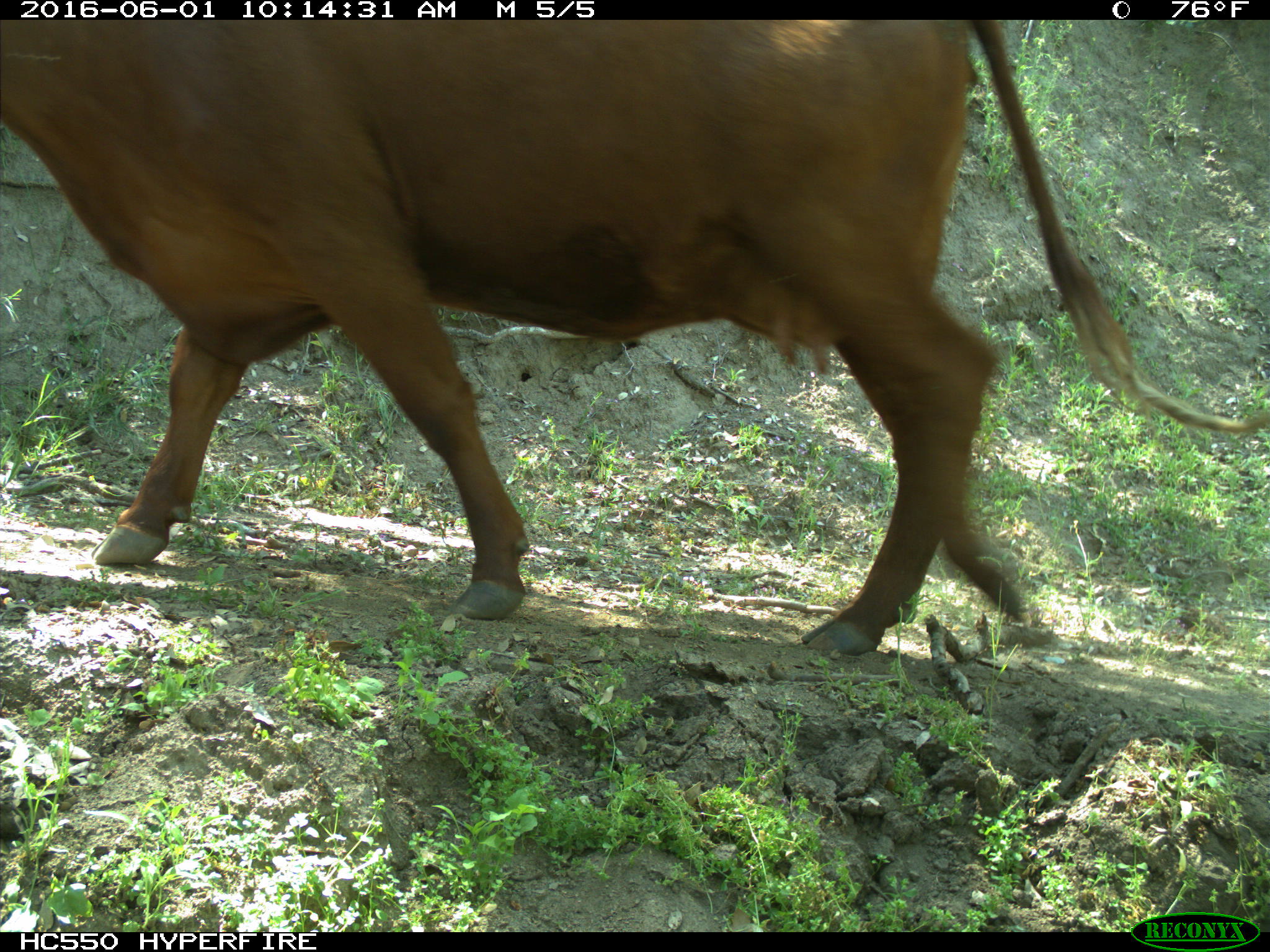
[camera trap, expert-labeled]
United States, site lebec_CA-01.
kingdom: Animalia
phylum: Chordata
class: Mammalia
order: Artiodactyla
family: Bovidae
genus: Bos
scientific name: Bos taurus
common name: domestic cow